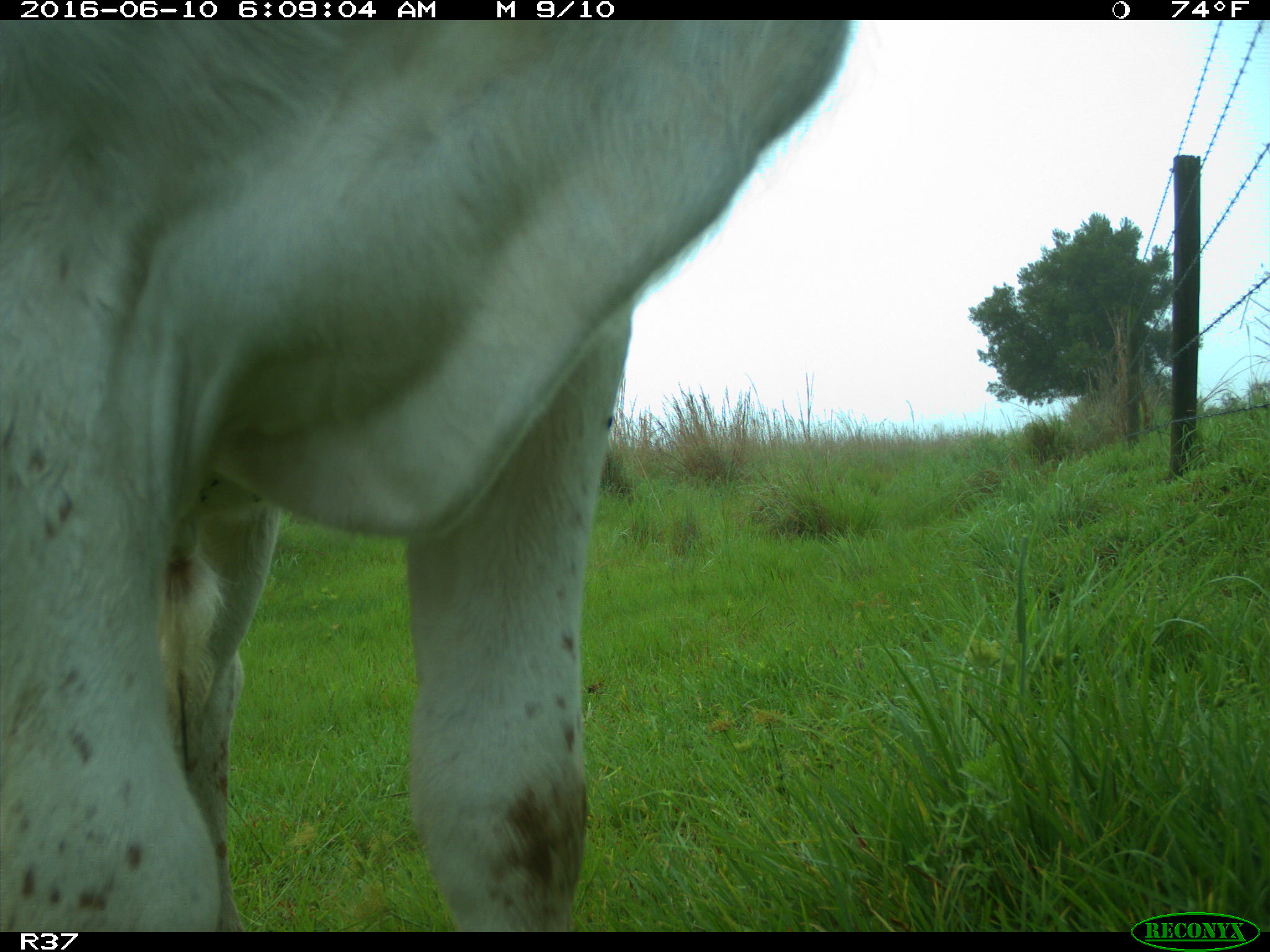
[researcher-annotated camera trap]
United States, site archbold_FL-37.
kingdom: Animalia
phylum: Chordata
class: Mammalia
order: Artiodactyla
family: Bovidae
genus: Bos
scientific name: Bos taurus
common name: domestic cow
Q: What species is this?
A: Bos taurus (domestic cow).